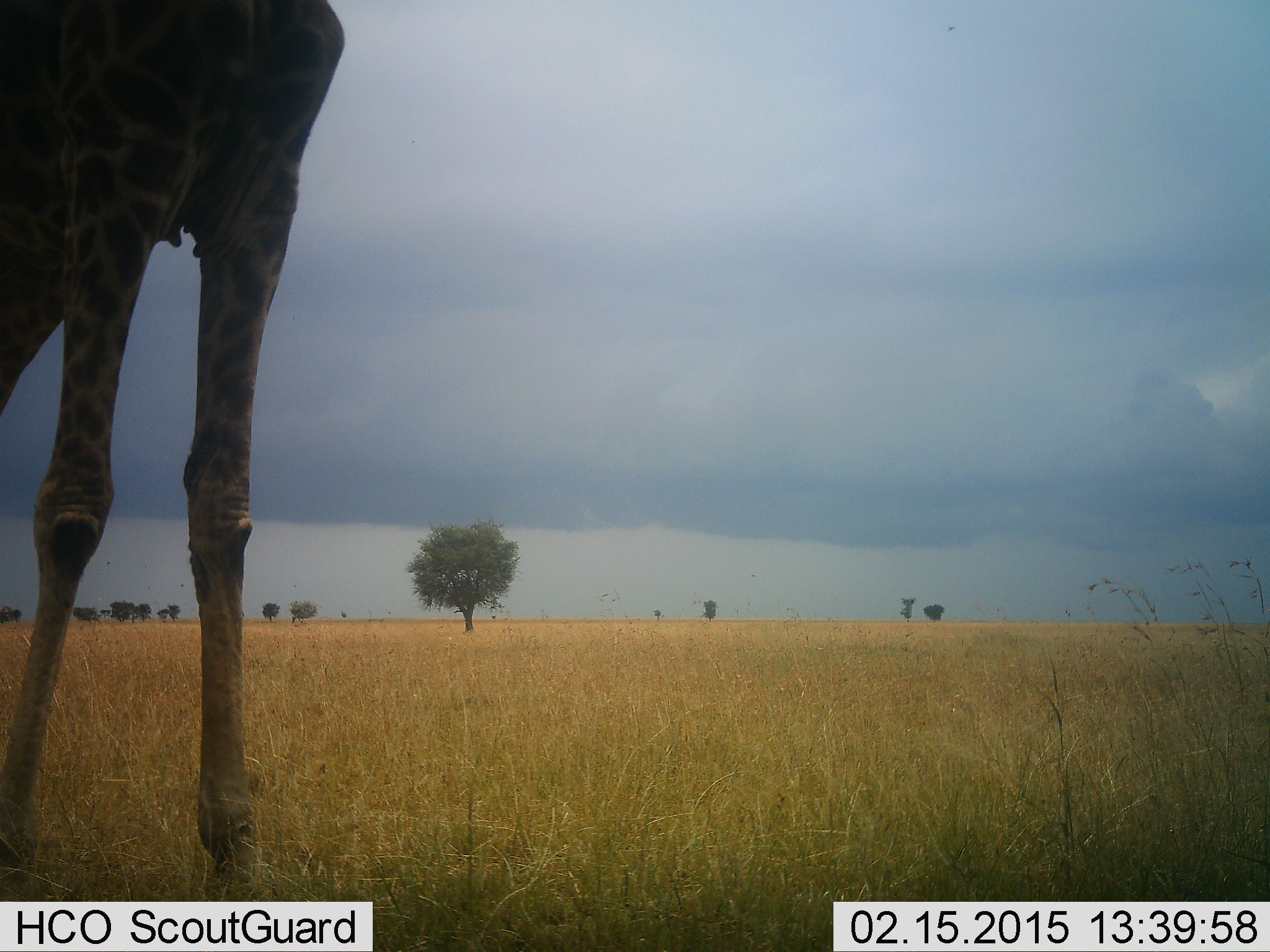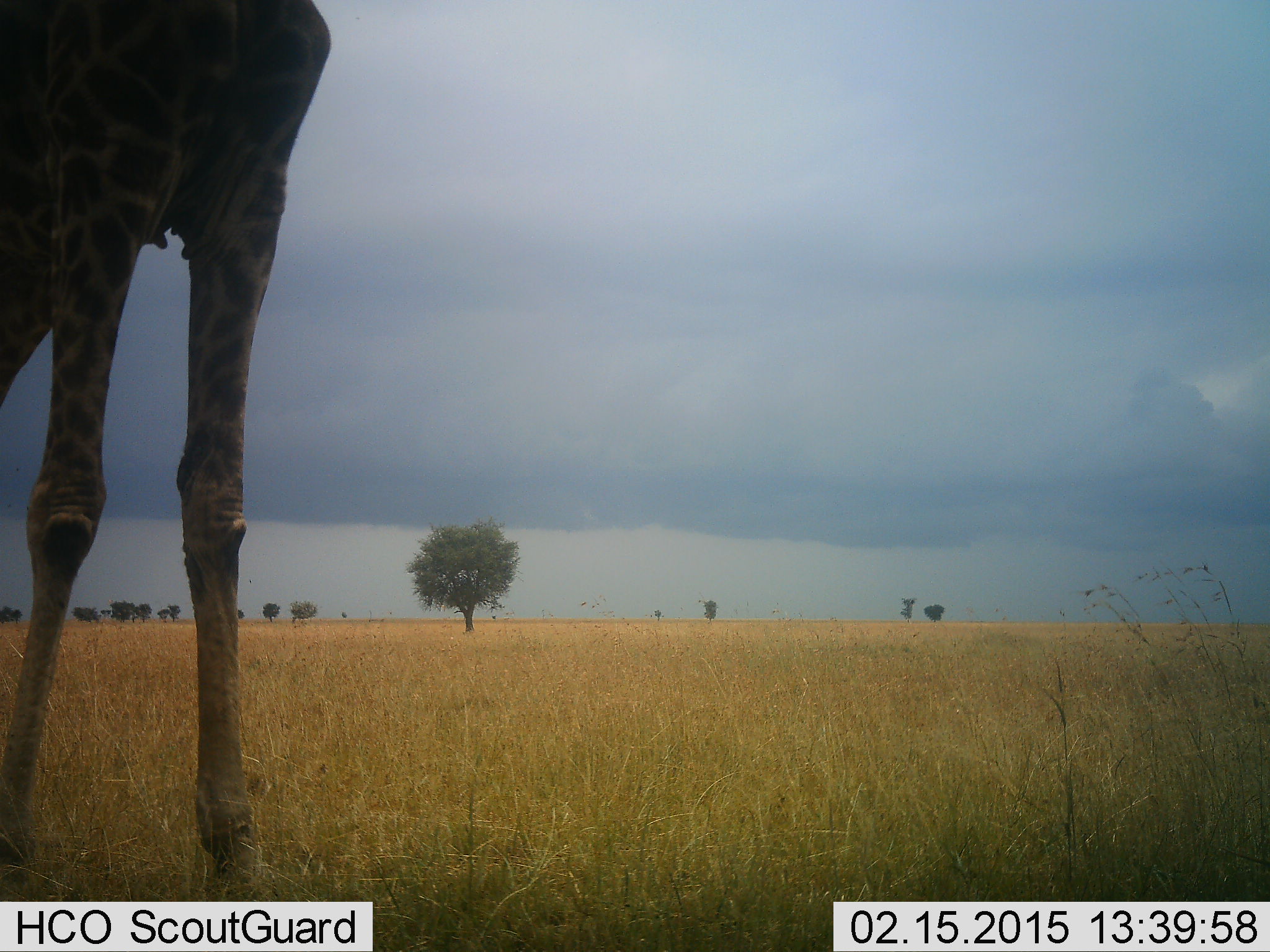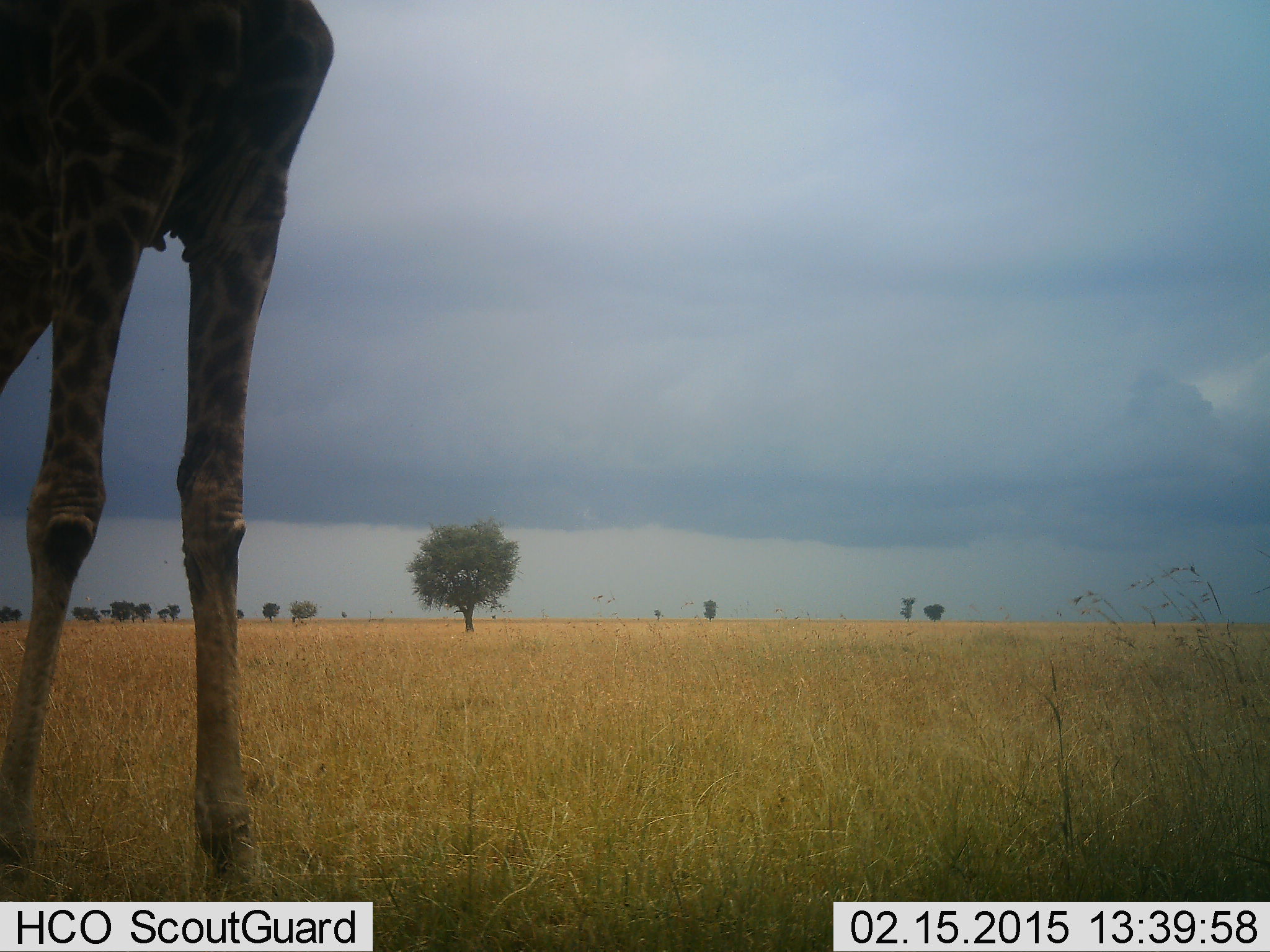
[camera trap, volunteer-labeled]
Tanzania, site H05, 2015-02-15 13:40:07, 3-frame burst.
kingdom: Animalia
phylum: Chordata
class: Mammalia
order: Artiodactyla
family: Giraffidae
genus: Giraffa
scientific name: Giraffa camelopardalis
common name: giraffe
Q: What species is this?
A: Giraffe (Giraffa camelopardalis).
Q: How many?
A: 1.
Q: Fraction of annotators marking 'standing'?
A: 100%.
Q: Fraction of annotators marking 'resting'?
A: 0%.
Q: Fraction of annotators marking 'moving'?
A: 0%.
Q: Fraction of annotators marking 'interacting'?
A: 0%.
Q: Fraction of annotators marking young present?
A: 0%.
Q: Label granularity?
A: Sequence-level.